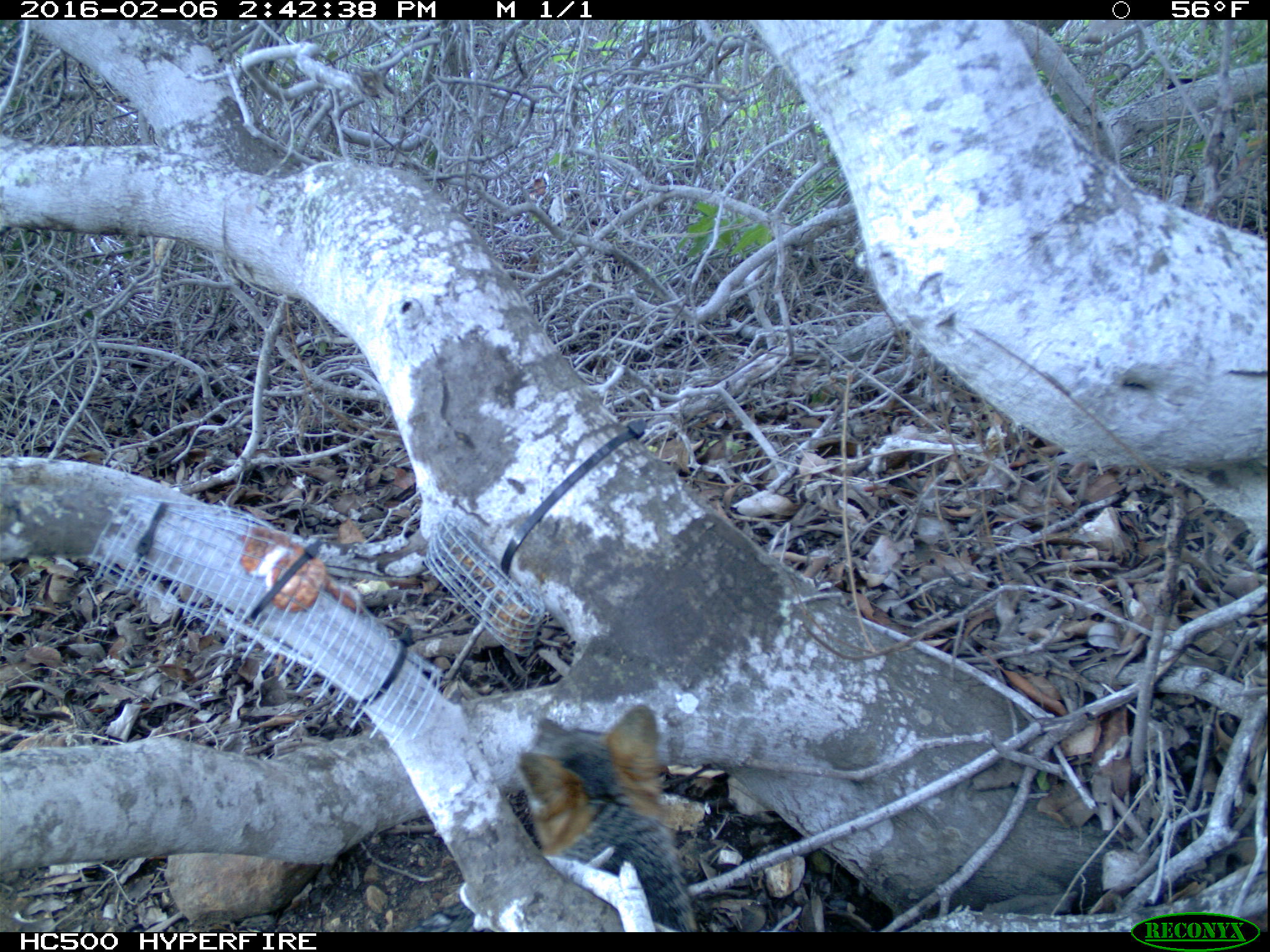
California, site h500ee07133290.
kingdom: Animalia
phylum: Chordata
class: Mammalia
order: Carnivora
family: Canidae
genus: Urocyon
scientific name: Urocyon littoralis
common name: island fox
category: fox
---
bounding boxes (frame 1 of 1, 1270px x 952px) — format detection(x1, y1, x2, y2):
fox: detection(510, 702, 699, 931)